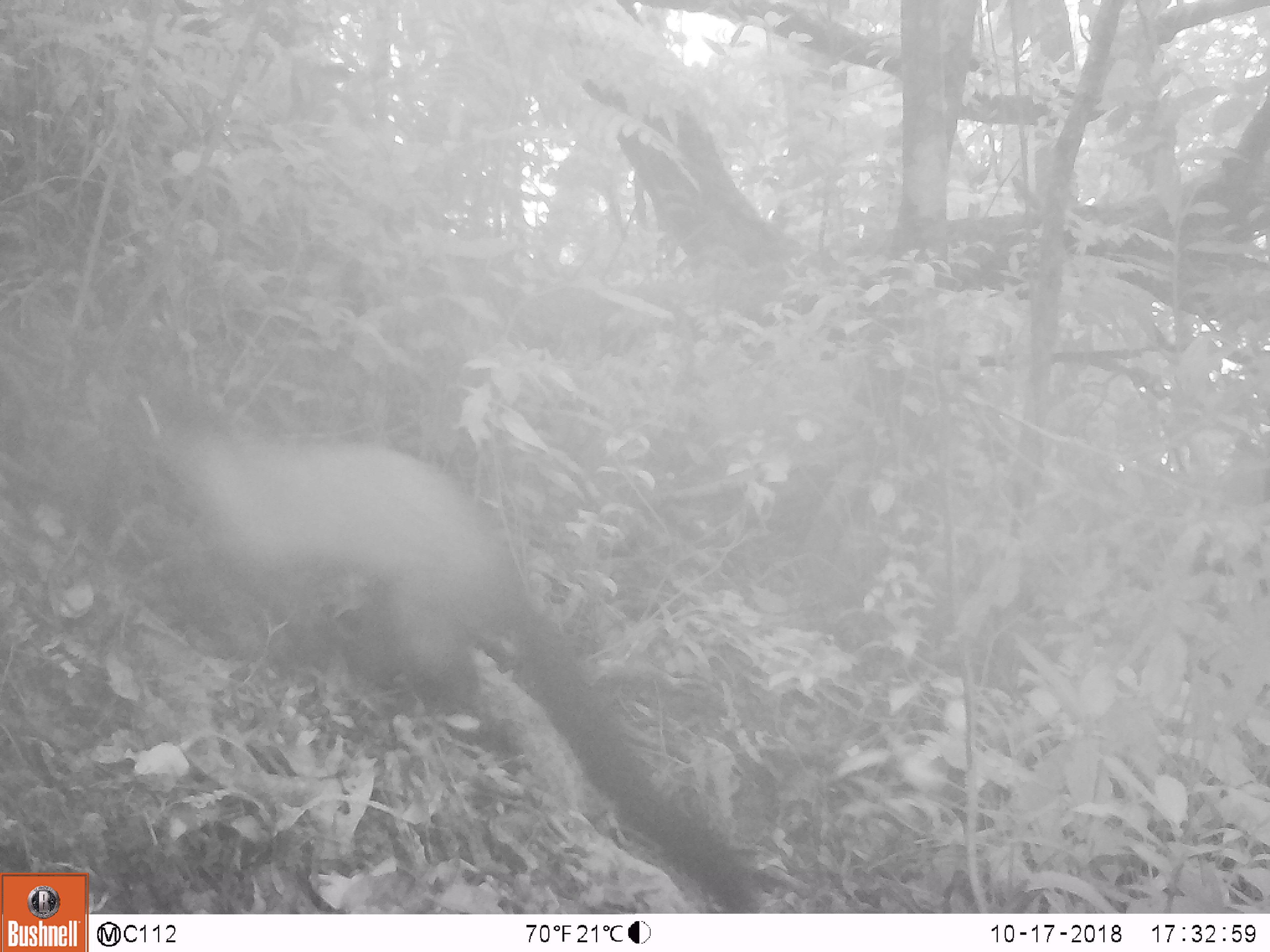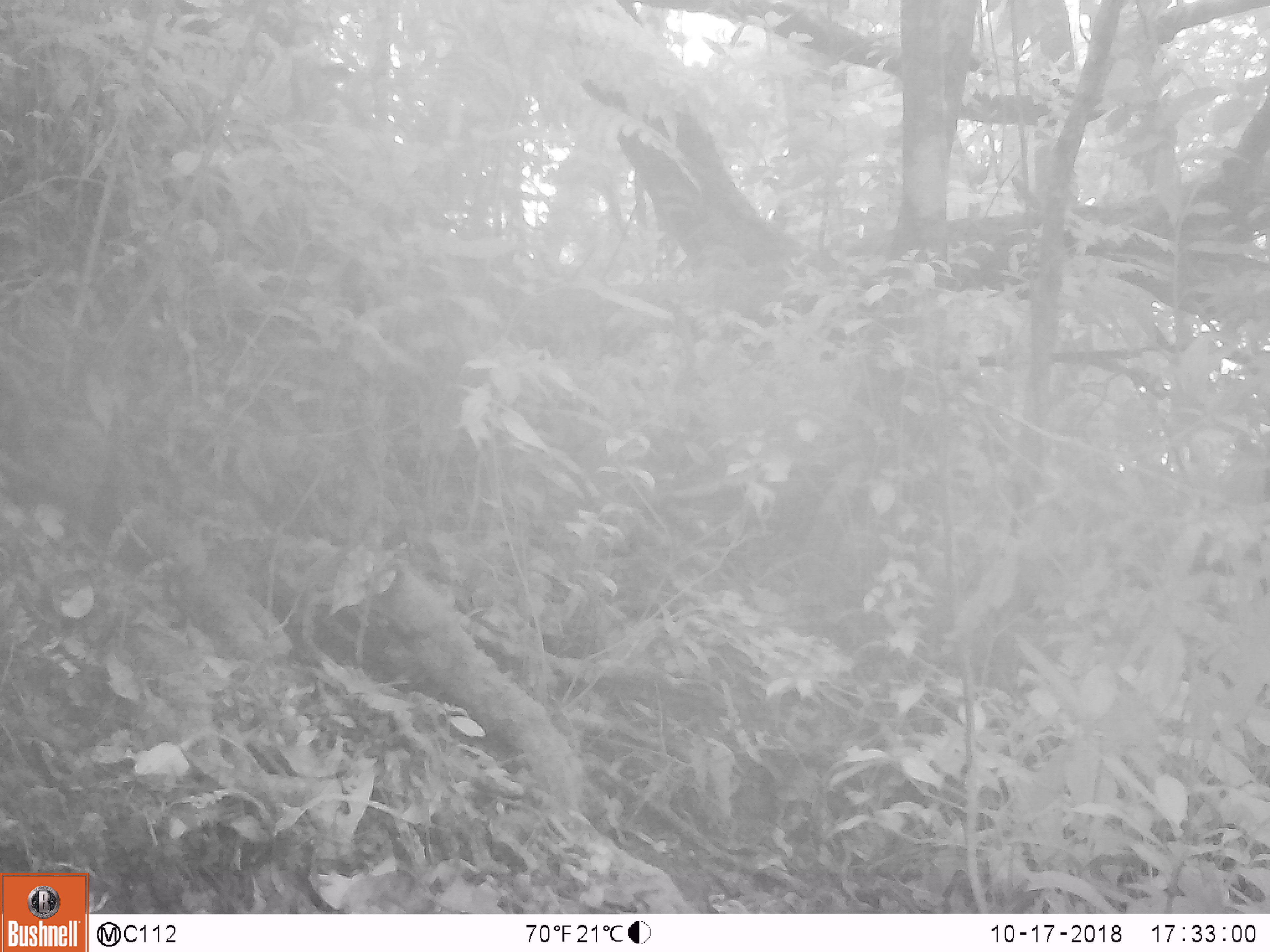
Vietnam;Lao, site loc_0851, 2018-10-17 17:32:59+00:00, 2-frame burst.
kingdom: Animalia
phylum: Chordata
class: Mammalia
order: Carnivora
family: Mustelidae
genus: Martes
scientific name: Martes flavigula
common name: yellow-throated marten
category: yellow throated marten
Yellow throated marten (yellow-throated marten) (Martes flavigula). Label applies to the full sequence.